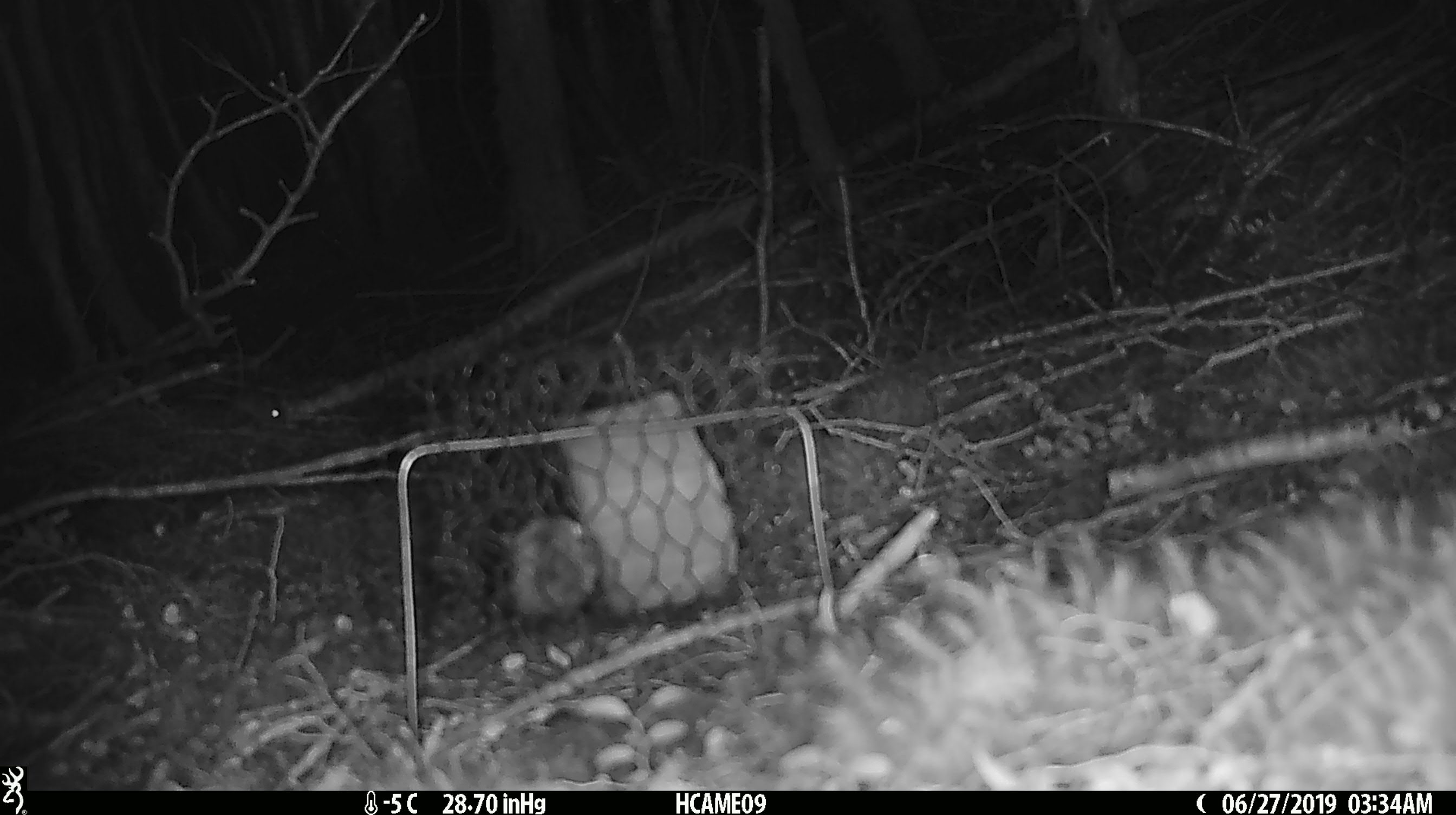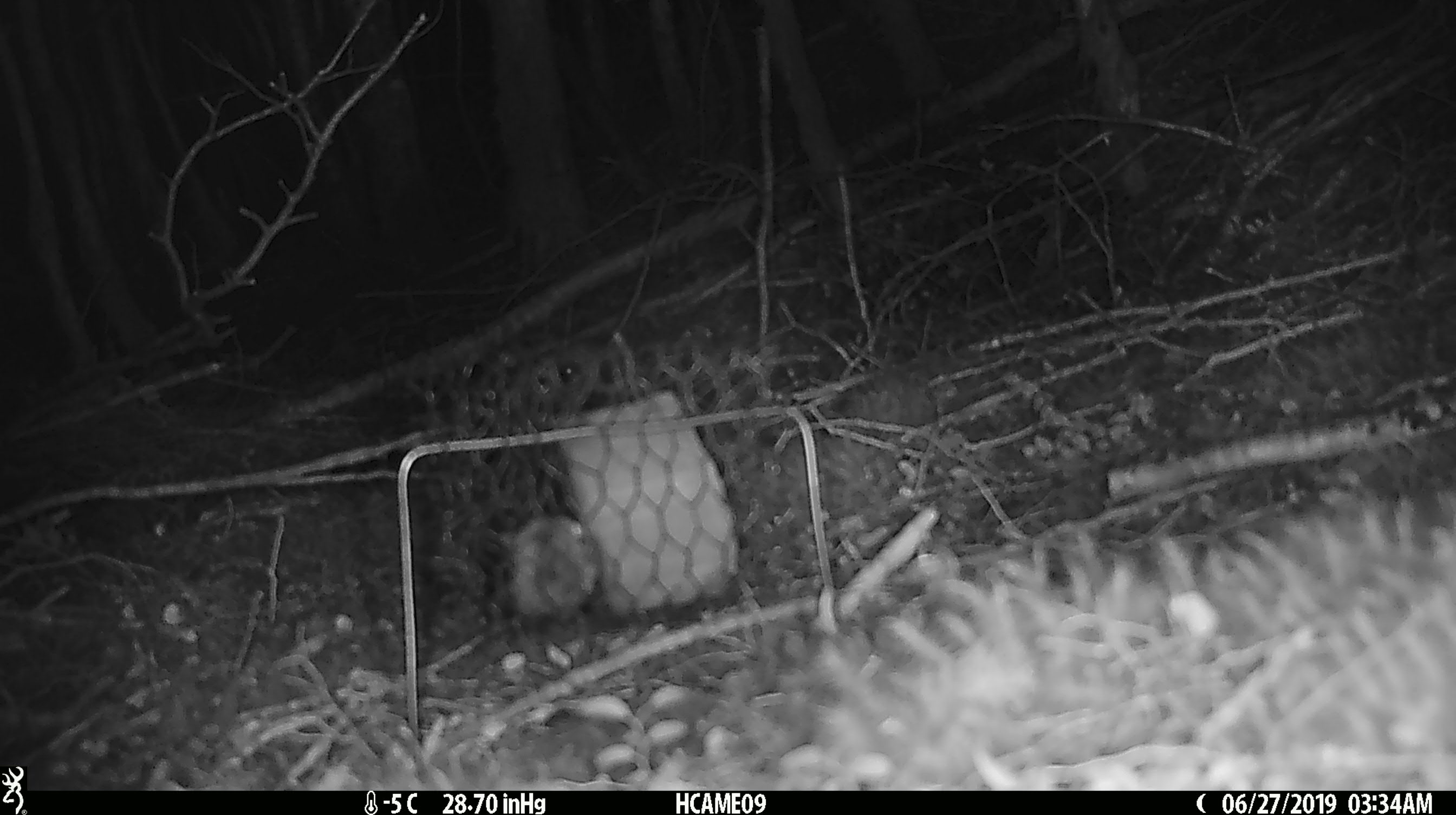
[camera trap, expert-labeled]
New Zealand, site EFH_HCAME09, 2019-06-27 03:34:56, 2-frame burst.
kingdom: Animalia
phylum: Chordata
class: Mammalia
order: Rodentia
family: Muridae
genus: Mus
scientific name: Mus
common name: mouse